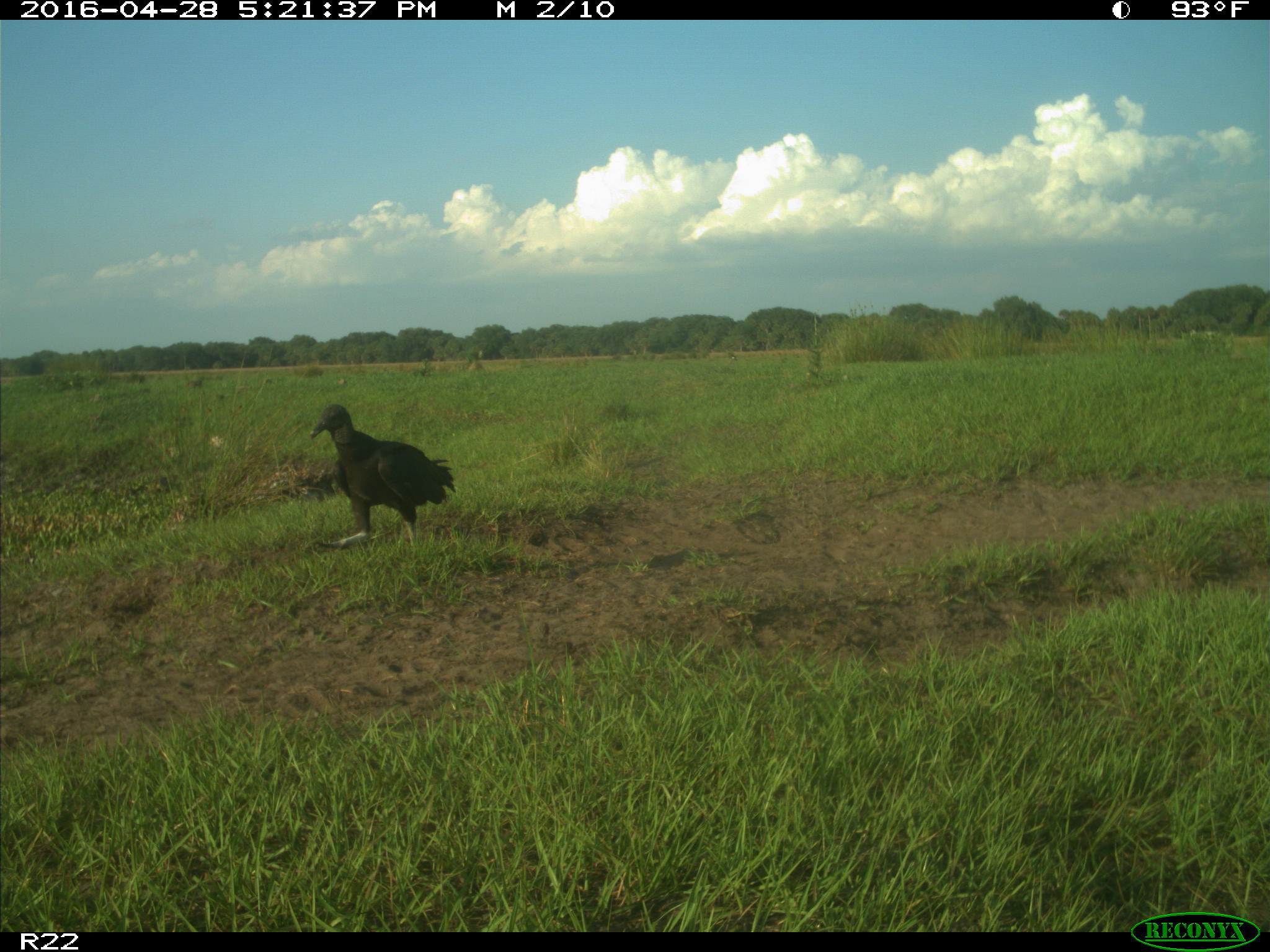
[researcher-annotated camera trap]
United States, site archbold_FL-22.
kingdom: Animalia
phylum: Chordata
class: Aves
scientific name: Aves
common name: birds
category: unidentified bird